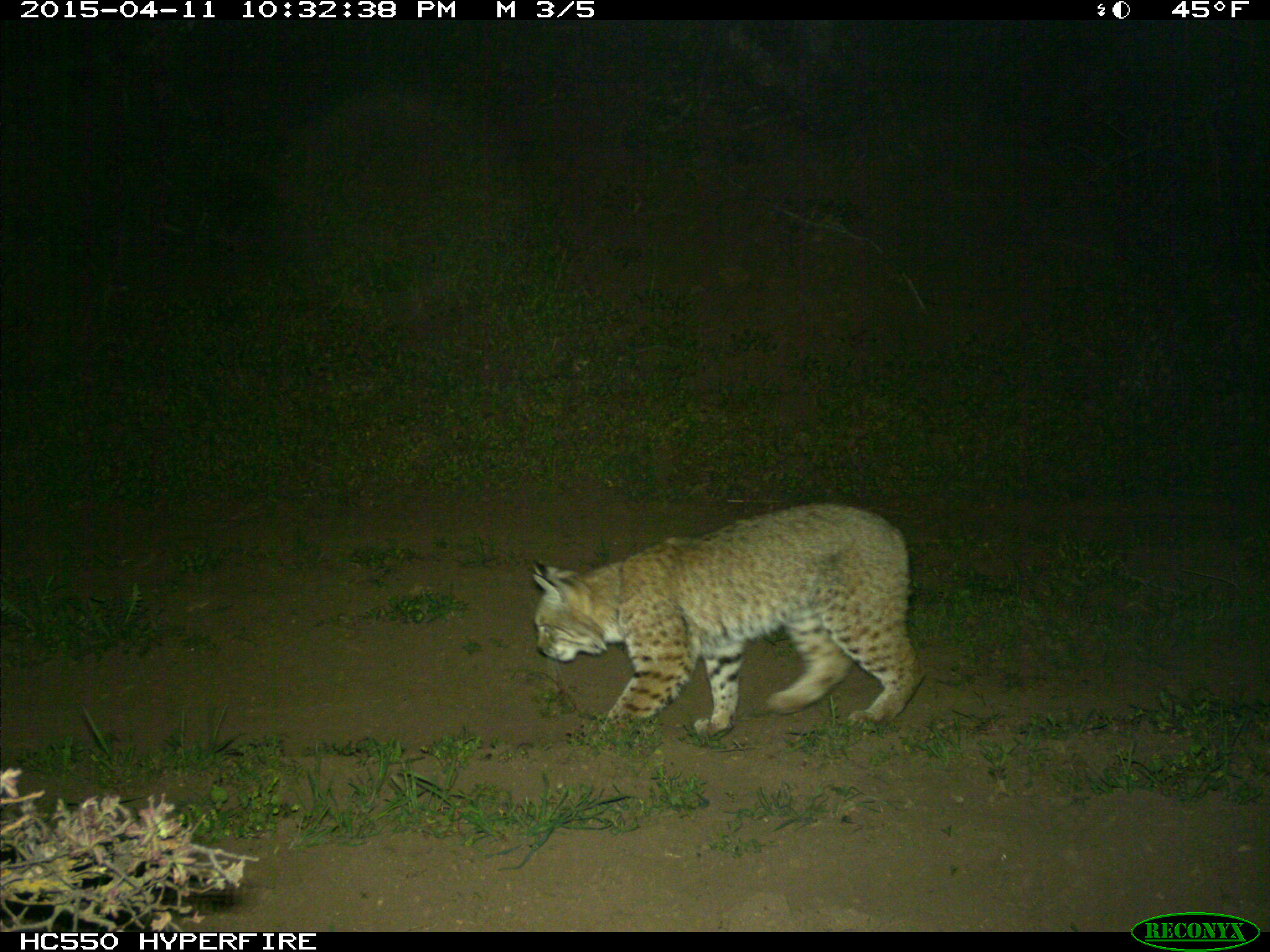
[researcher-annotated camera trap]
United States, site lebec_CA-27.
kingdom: Animalia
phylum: Chordata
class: Mammalia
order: Carnivora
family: Felidae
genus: Lynx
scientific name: Lynx rufus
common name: bobcat